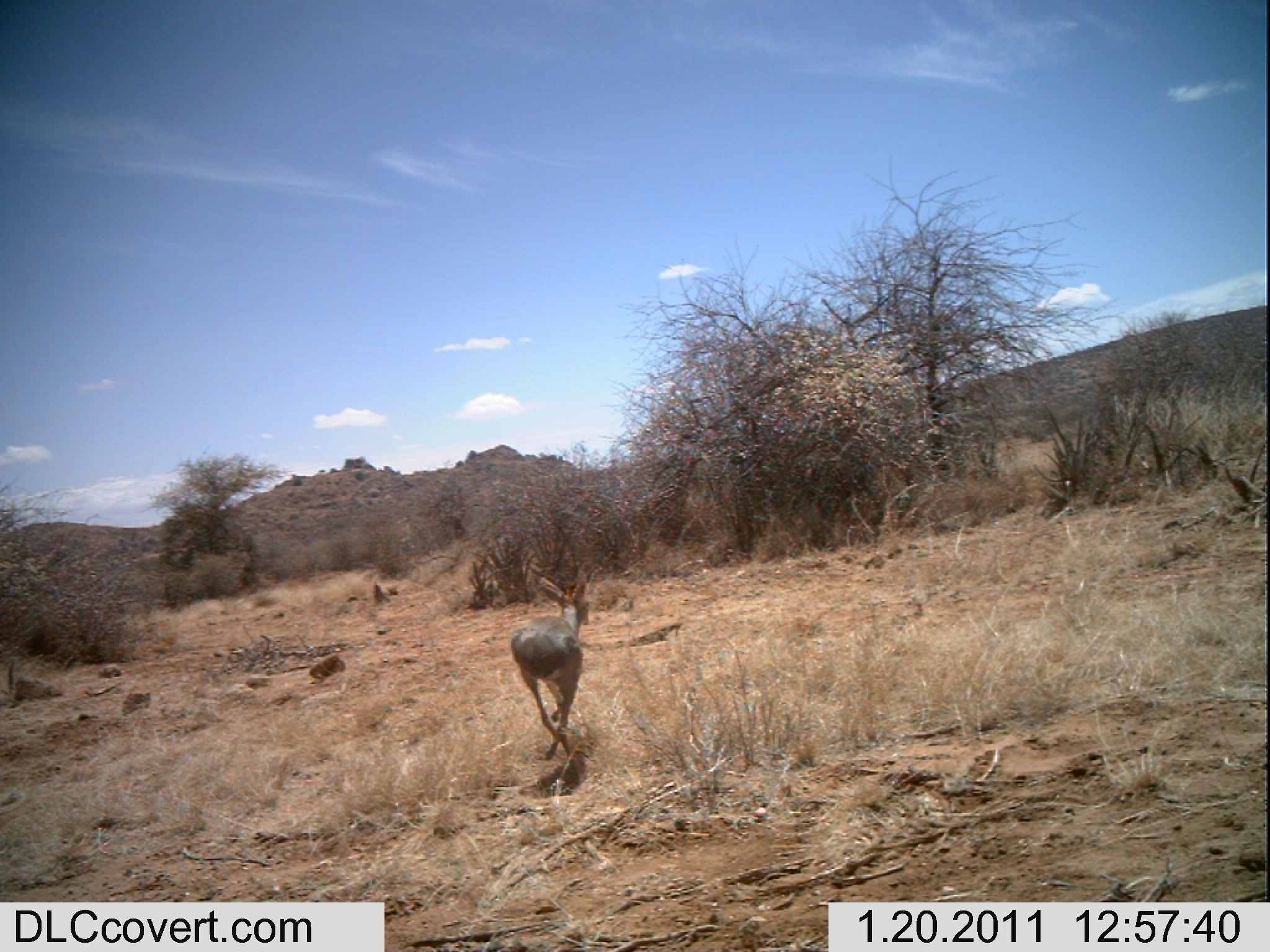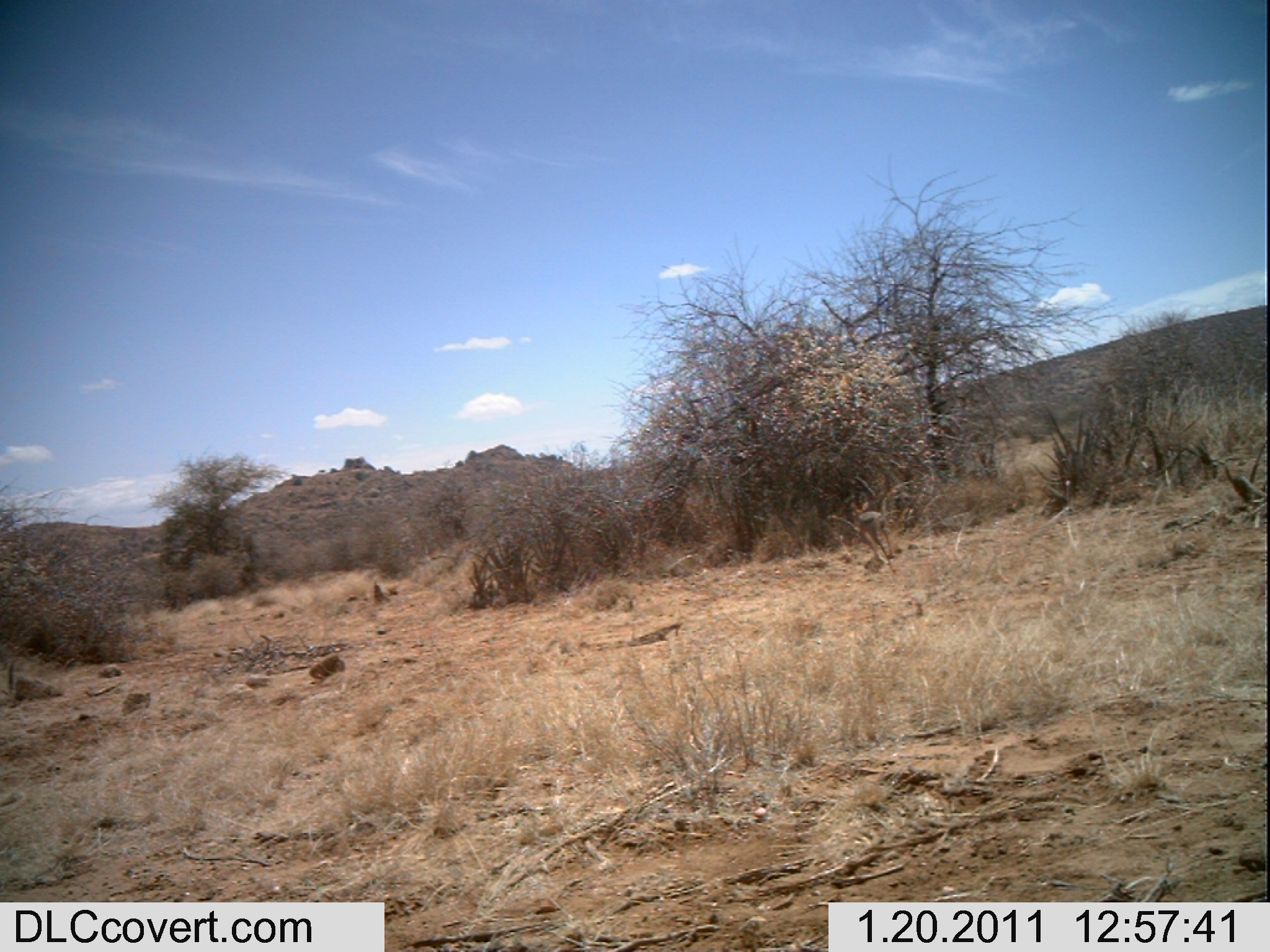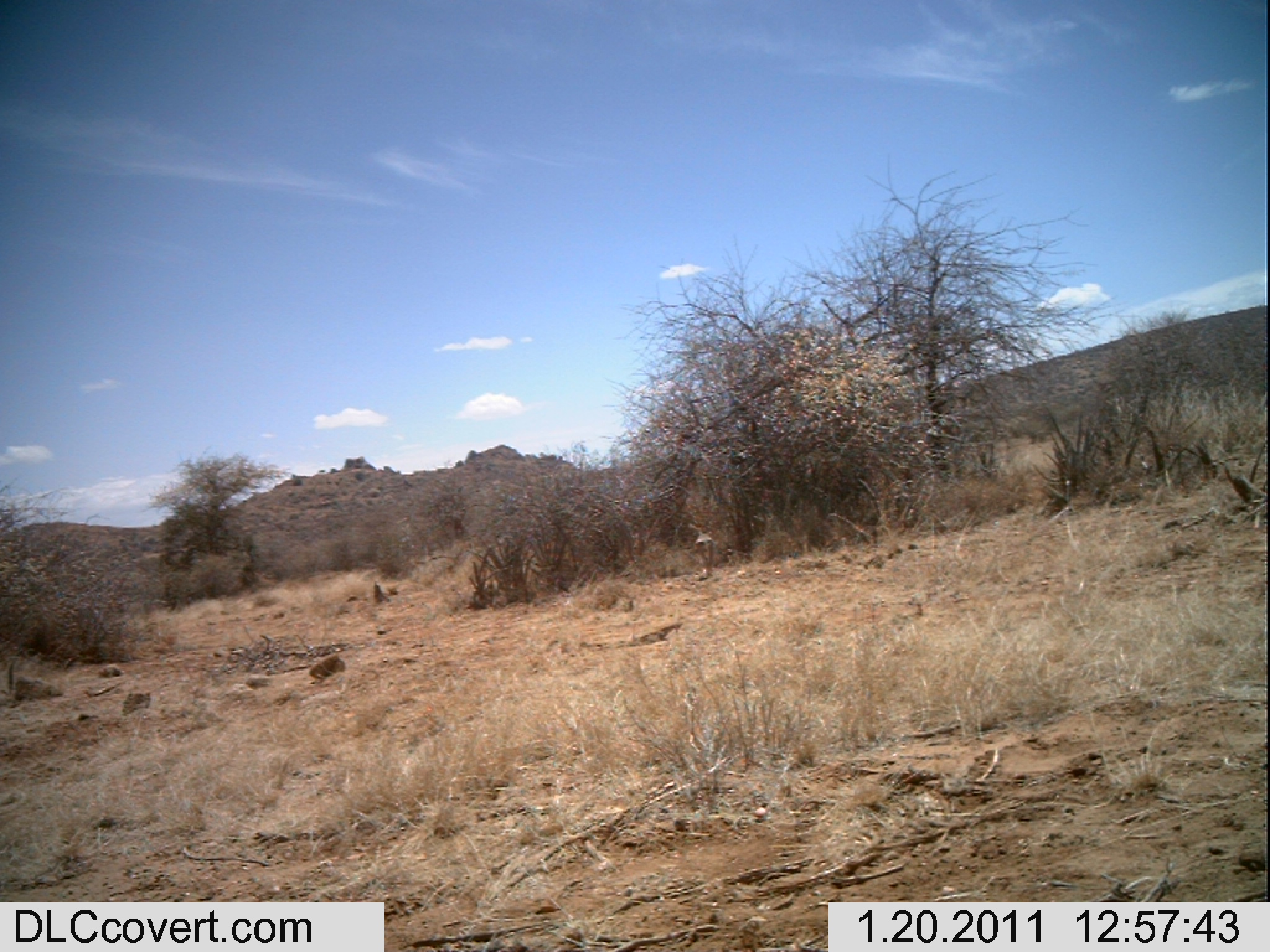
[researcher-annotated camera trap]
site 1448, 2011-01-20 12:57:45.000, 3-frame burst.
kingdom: Animalia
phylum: Chordata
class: Mammalia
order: Artiodactyla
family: Bovidae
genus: Madoqua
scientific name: Madoqua guentheri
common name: günther's dik-dik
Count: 1.